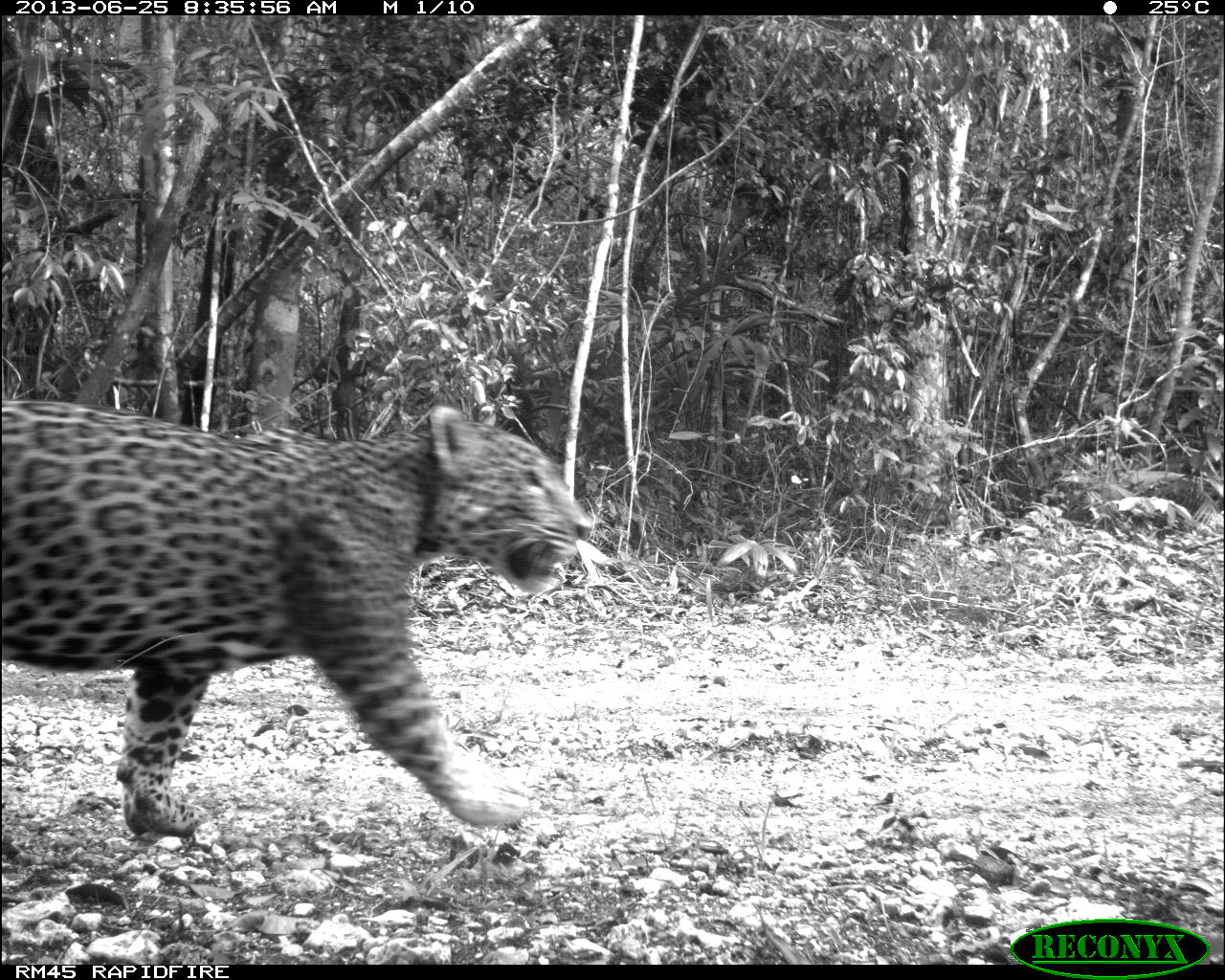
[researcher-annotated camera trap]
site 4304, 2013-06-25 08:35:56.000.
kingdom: Animalia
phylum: Chordata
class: Mammalia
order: Carnivora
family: Felidae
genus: Panthera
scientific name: Panthera onca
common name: jaguar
Panthera onca (jaguar), count 1.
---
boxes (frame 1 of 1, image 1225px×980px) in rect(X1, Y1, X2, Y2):
panthera onca: rect(0, 401, 593, 834)